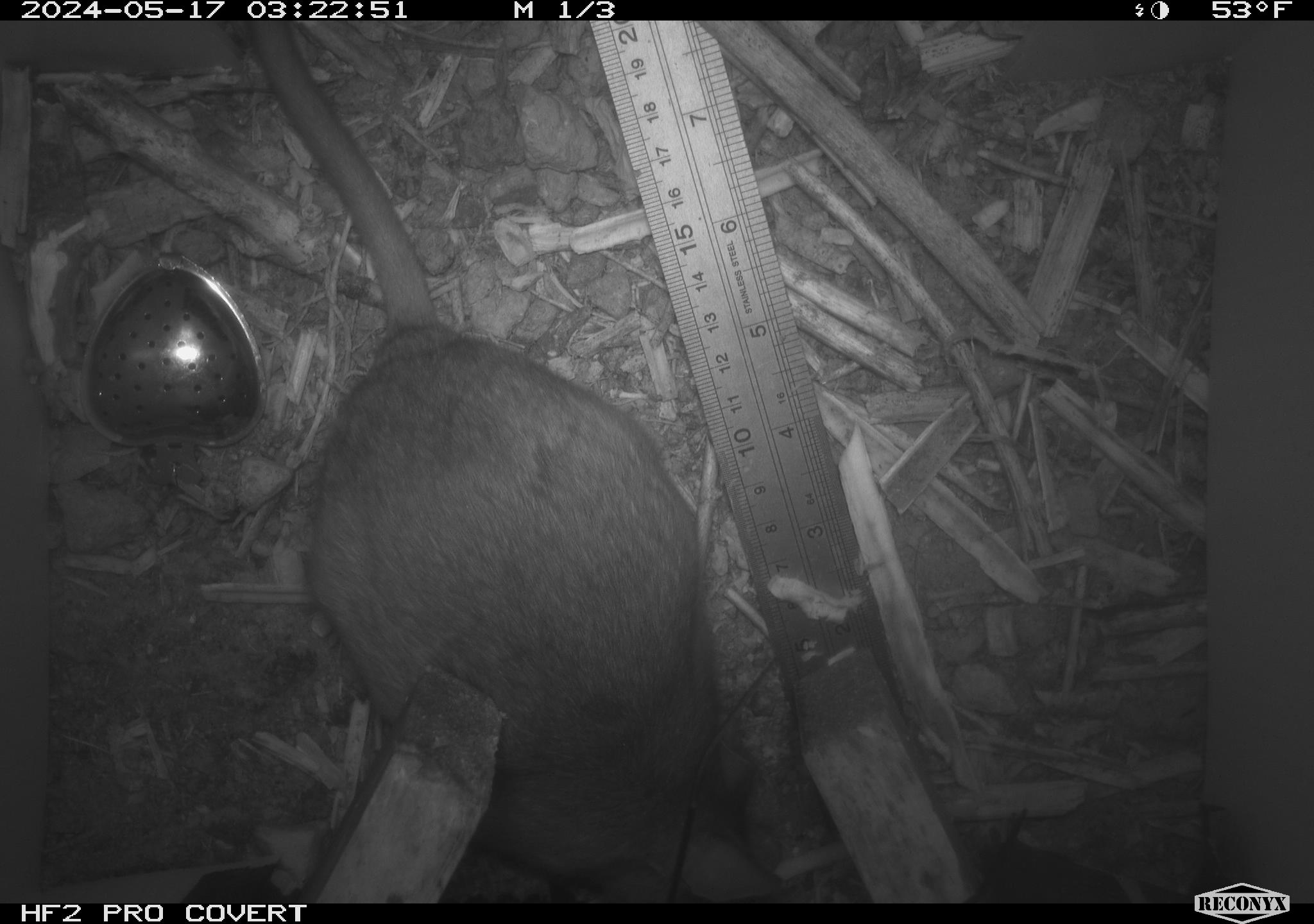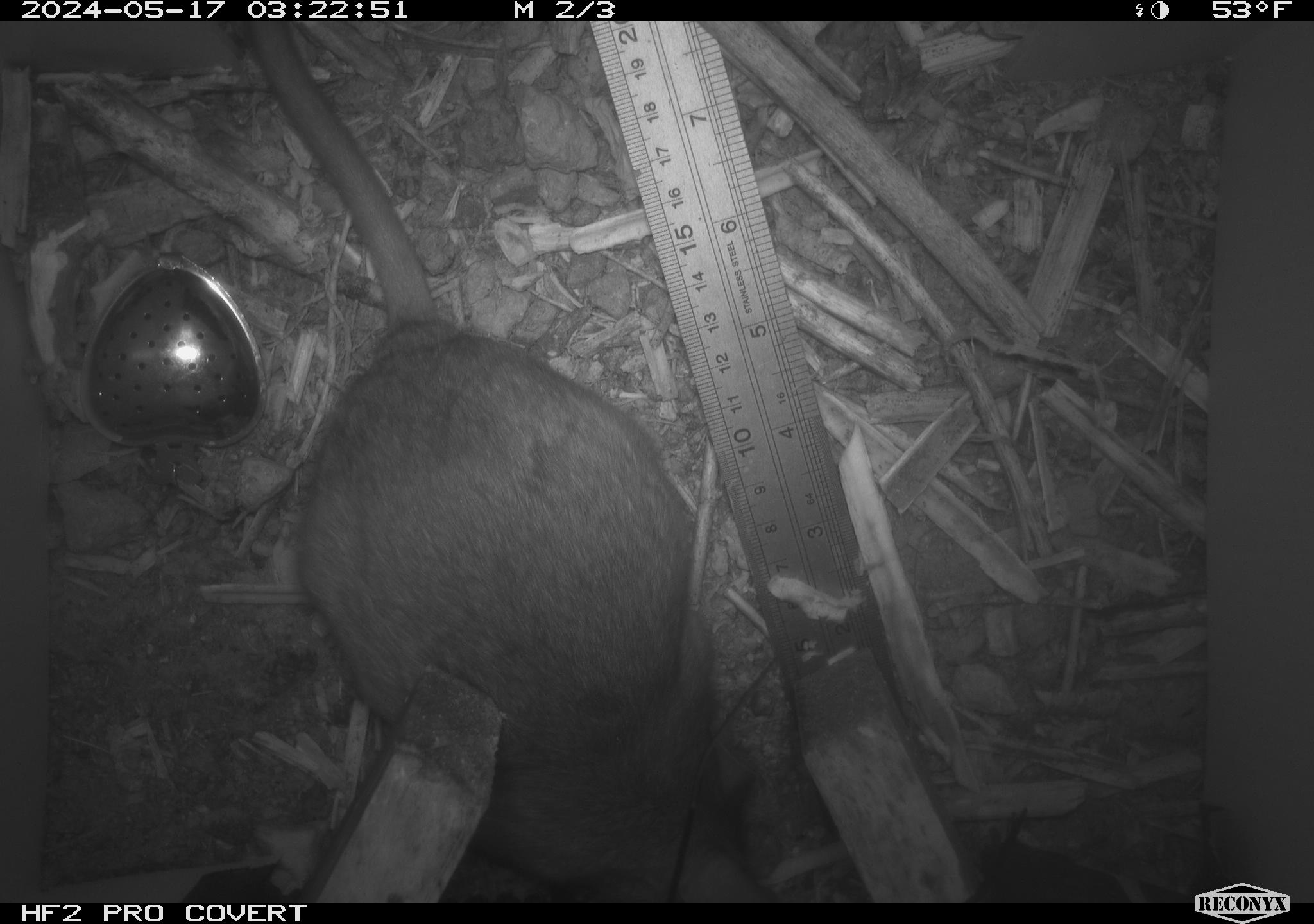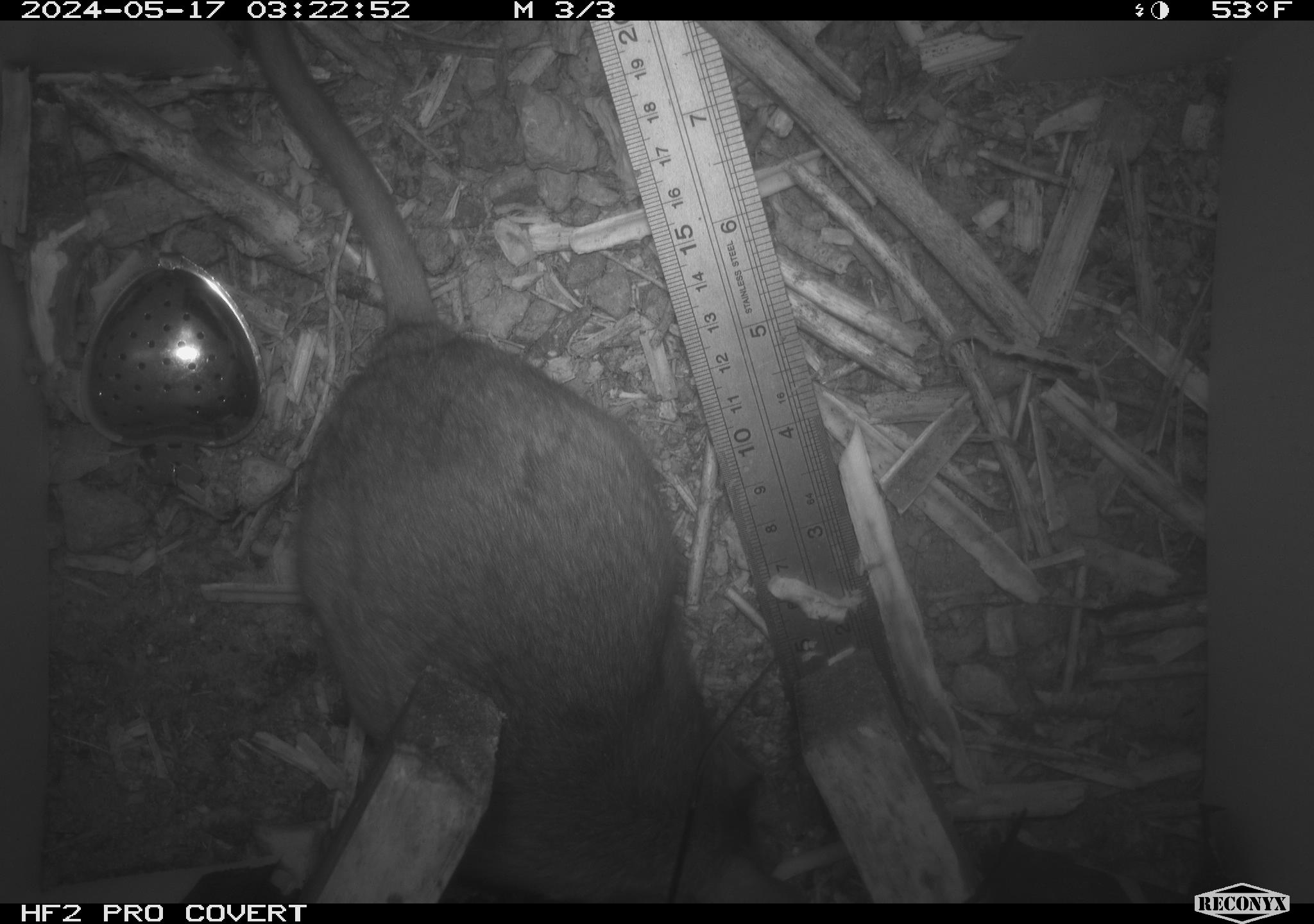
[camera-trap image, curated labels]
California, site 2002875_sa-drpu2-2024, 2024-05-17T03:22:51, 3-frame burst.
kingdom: Animalia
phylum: Chordata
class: Mammalia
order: Rodentia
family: Cricetidae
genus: Neotoma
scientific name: Neotoma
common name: pack rat or woodrat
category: neotoma species